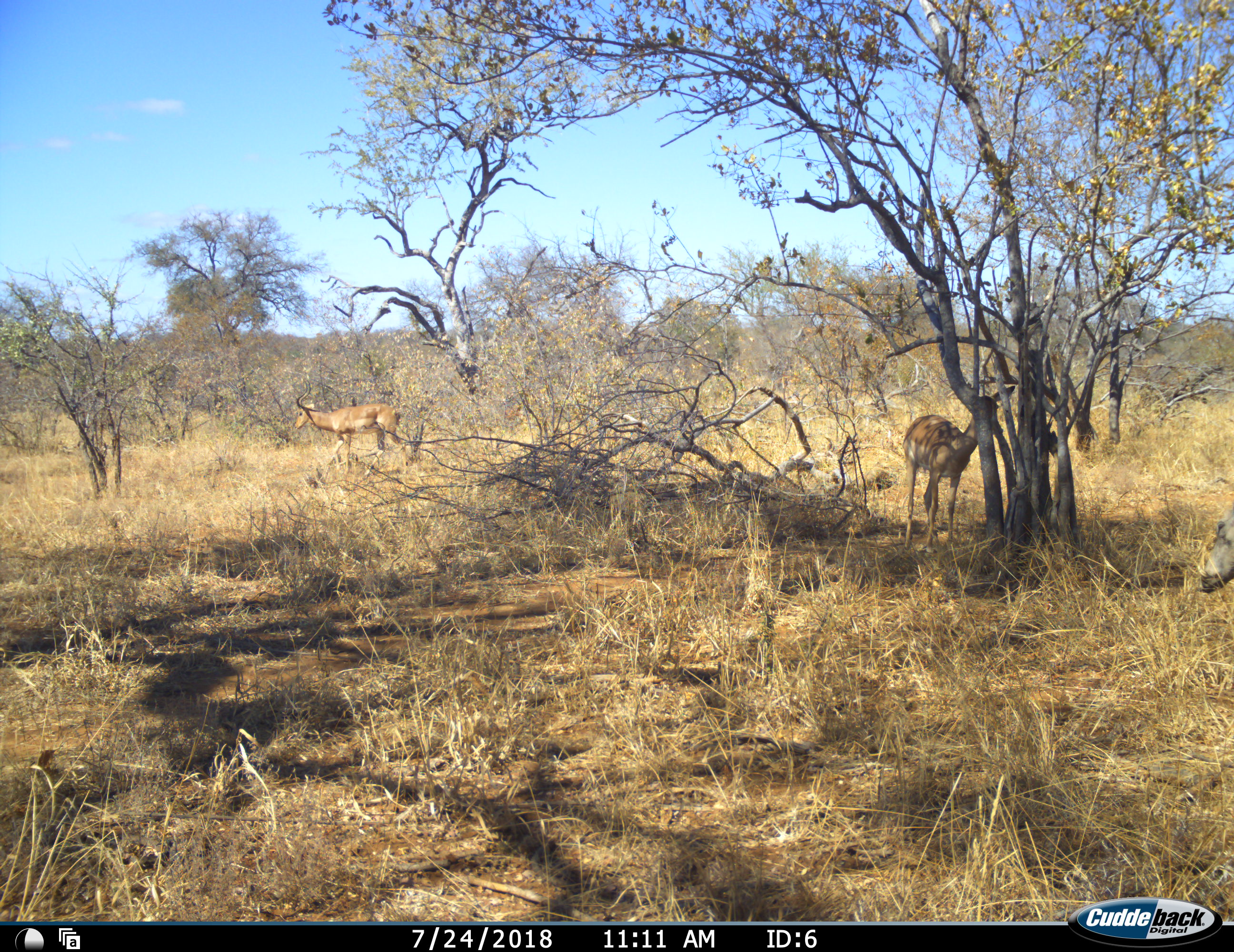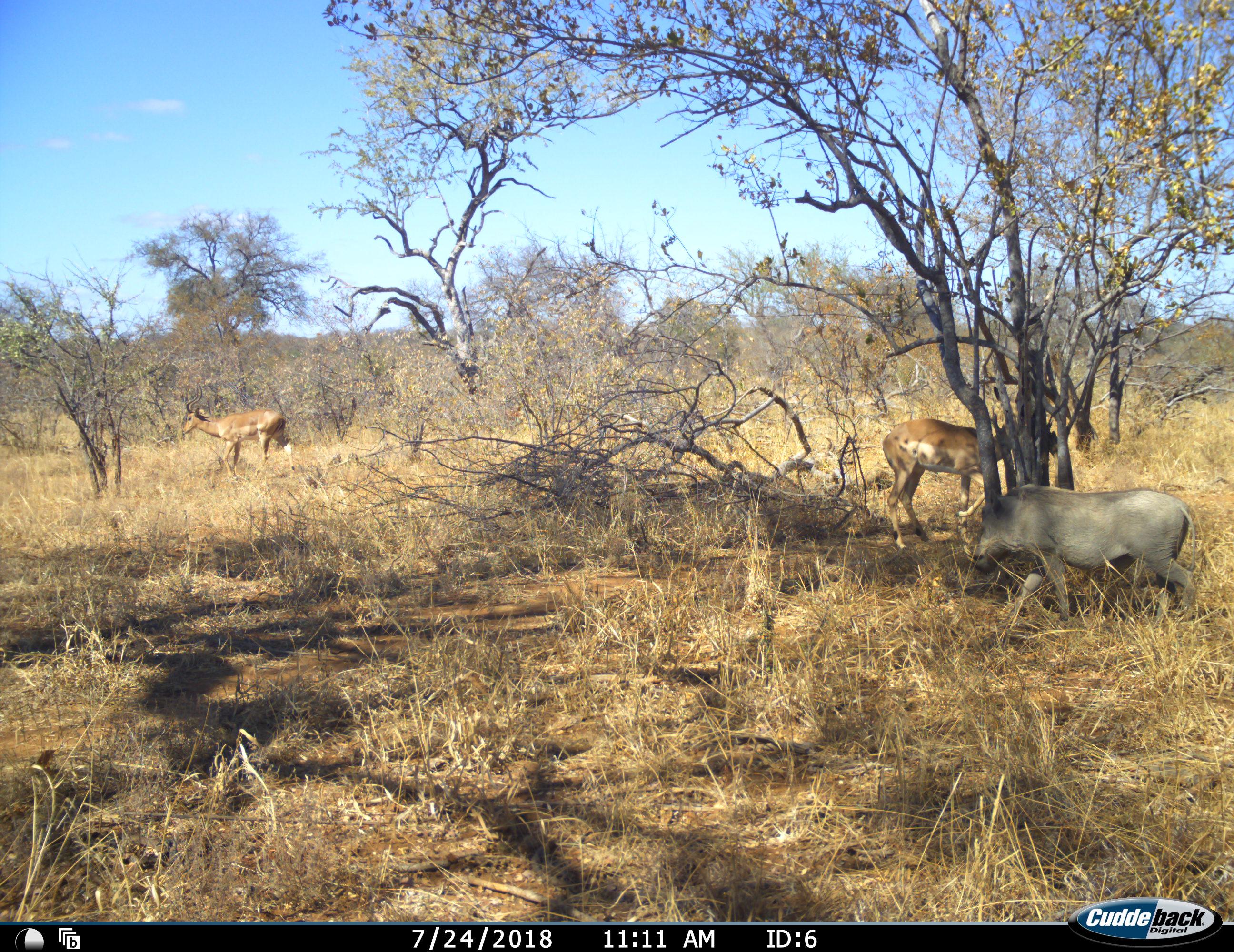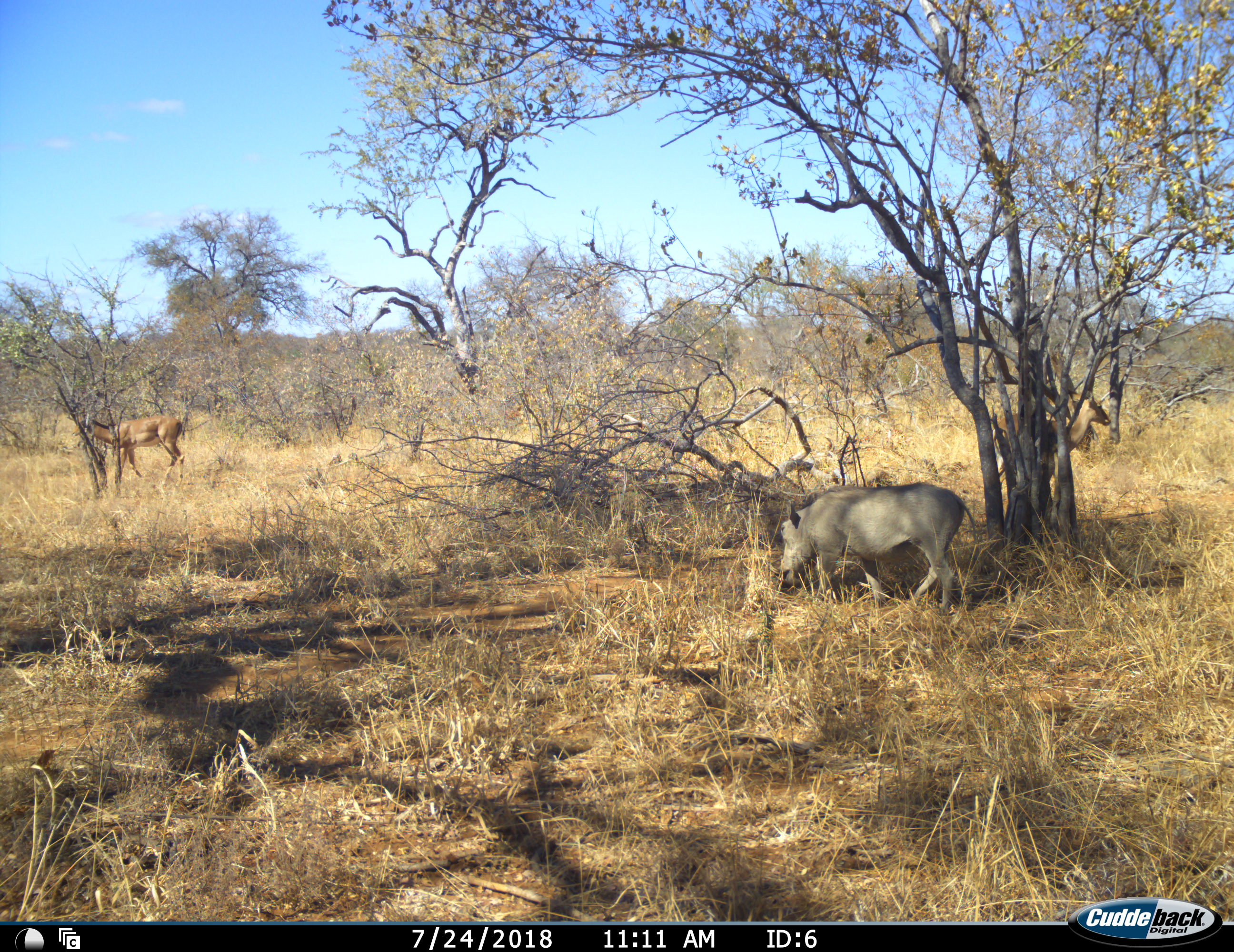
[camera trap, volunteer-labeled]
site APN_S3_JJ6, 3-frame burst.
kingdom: Animalia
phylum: Chordata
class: Mammalia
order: Artiodactyla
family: Bovidae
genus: Aepyceros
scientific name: Aepyceros melampus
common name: impala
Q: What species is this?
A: Impala (Aepyceros melampus).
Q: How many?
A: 2.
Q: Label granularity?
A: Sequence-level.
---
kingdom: Animalia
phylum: Chordata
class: Mammalia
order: Artiodactyla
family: Suidae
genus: Phacochoerus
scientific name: Phacochoerus africanus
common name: warthog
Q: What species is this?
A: Warthog (Phacochoerus africanus).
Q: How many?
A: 1.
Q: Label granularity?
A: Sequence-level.